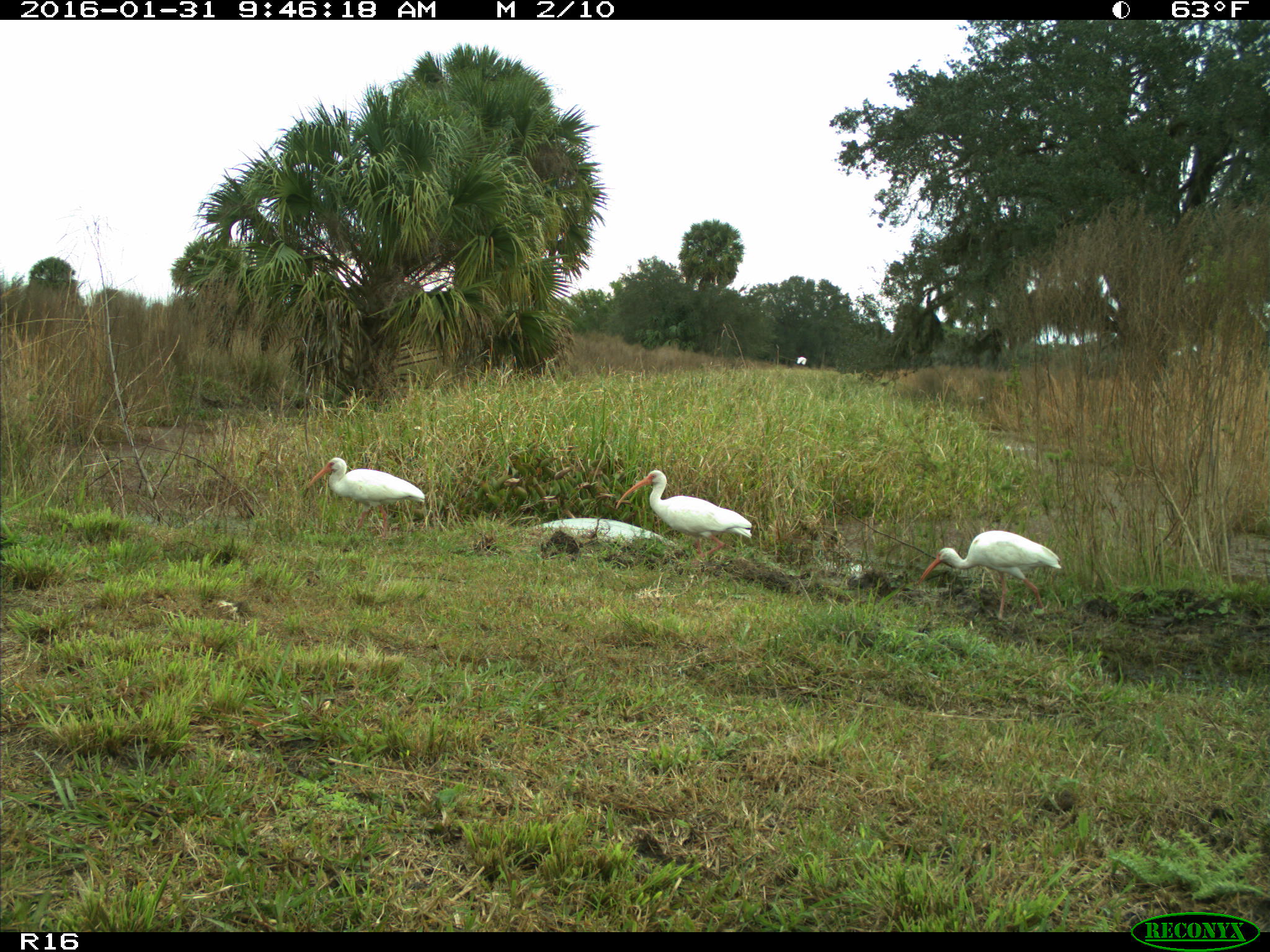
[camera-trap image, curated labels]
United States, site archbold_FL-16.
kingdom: Animalia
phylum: Chordata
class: Aves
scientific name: Aves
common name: birds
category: unidentified bird